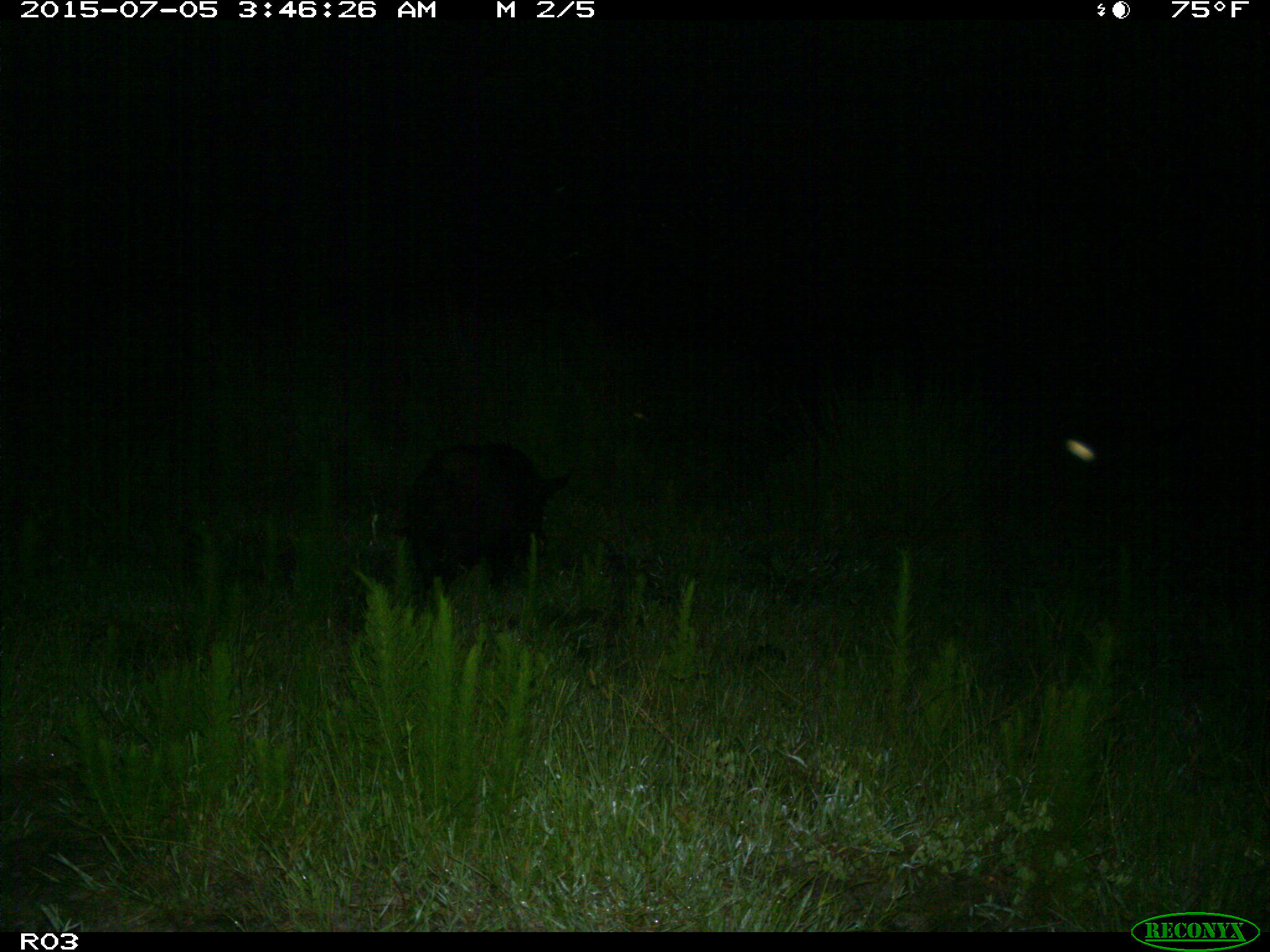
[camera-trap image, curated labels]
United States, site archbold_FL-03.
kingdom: Animalia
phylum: Chordata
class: Mammalia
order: Artiodactyla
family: Suidae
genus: Sus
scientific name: Sus scrofa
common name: wild boar